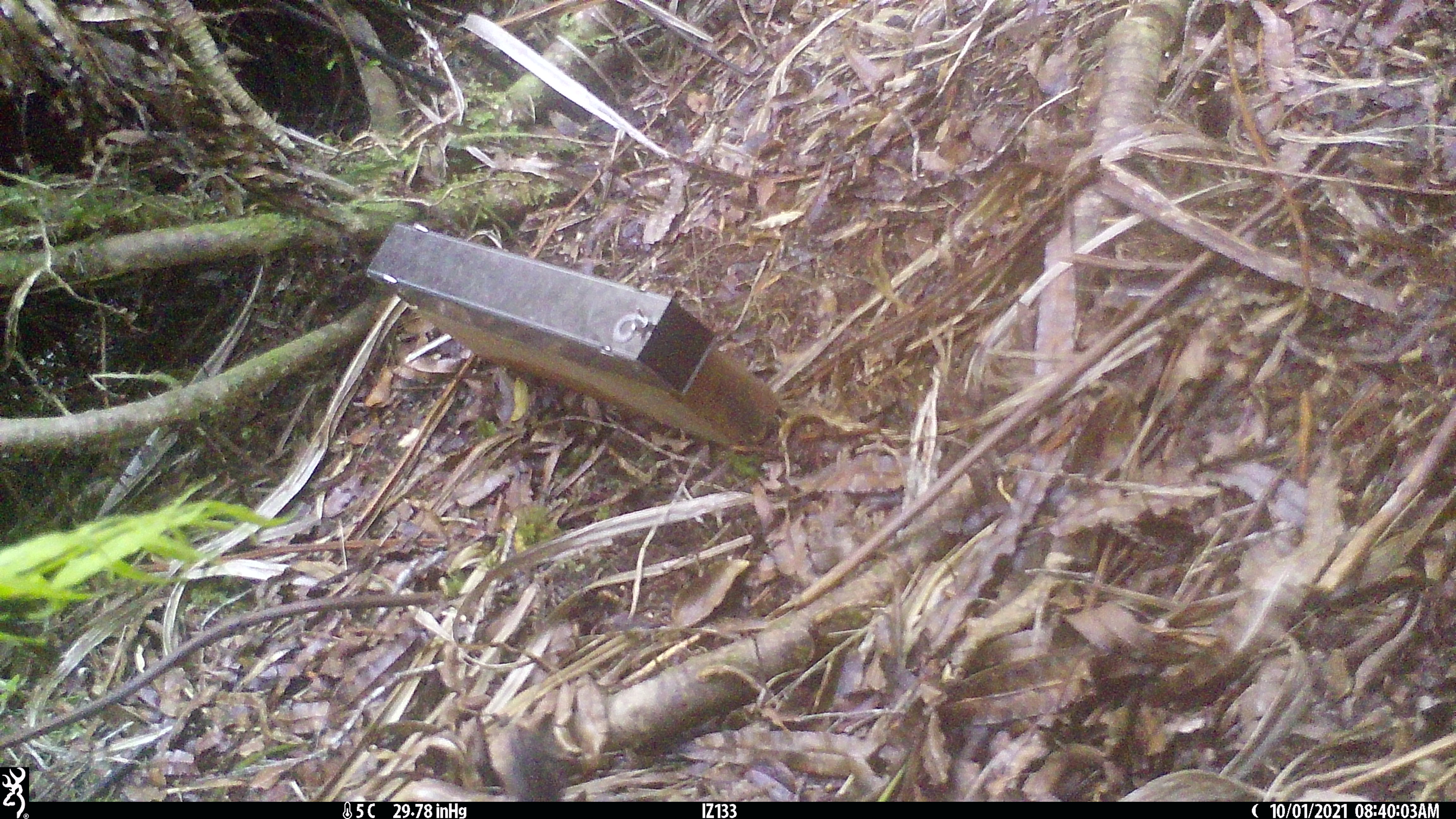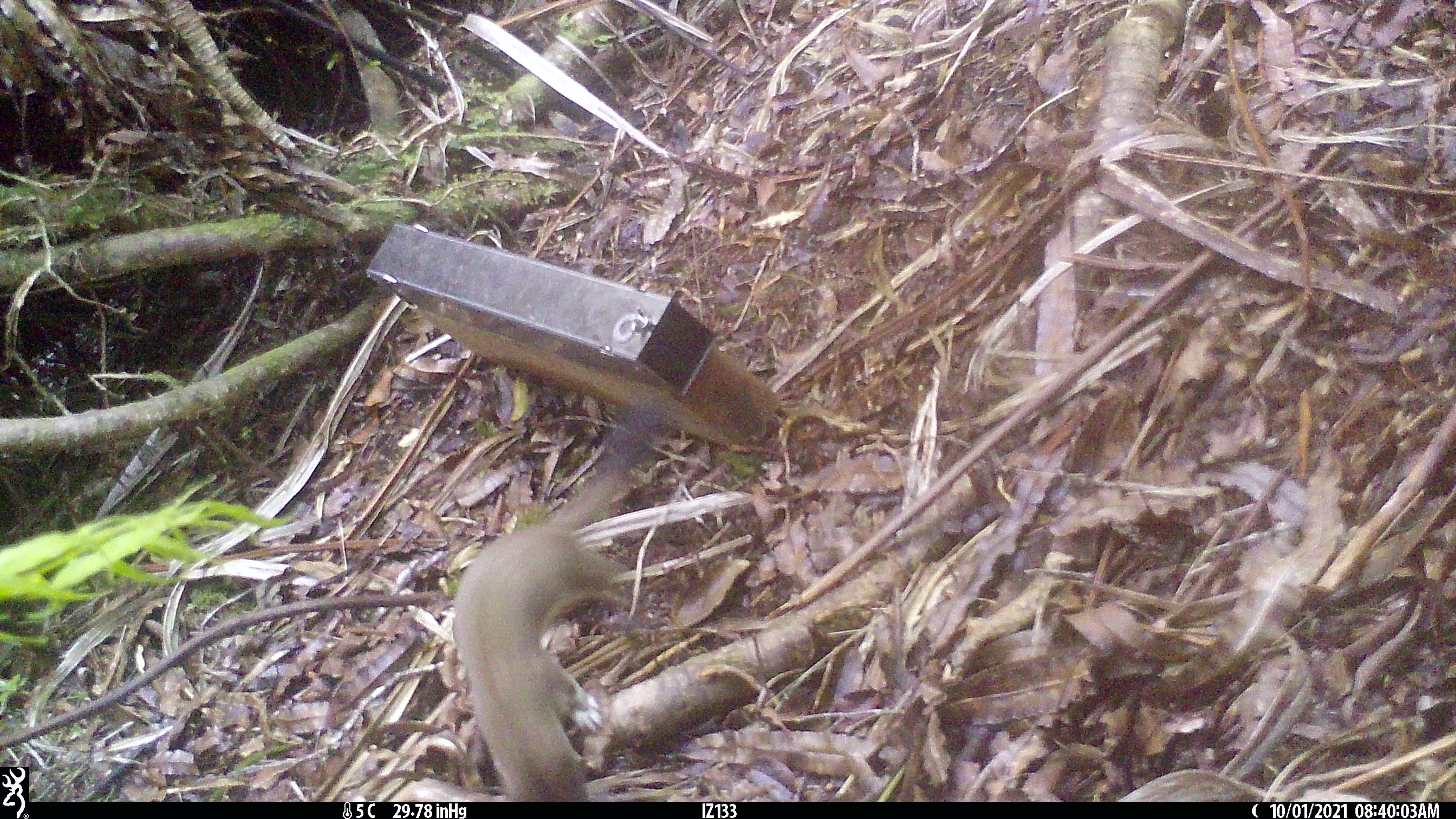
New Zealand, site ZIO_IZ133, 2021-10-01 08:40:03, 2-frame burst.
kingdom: Animalia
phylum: Chordata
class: Mammalia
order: Carnivora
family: Mustelidae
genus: Mustela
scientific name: Mustela erminea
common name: stoat